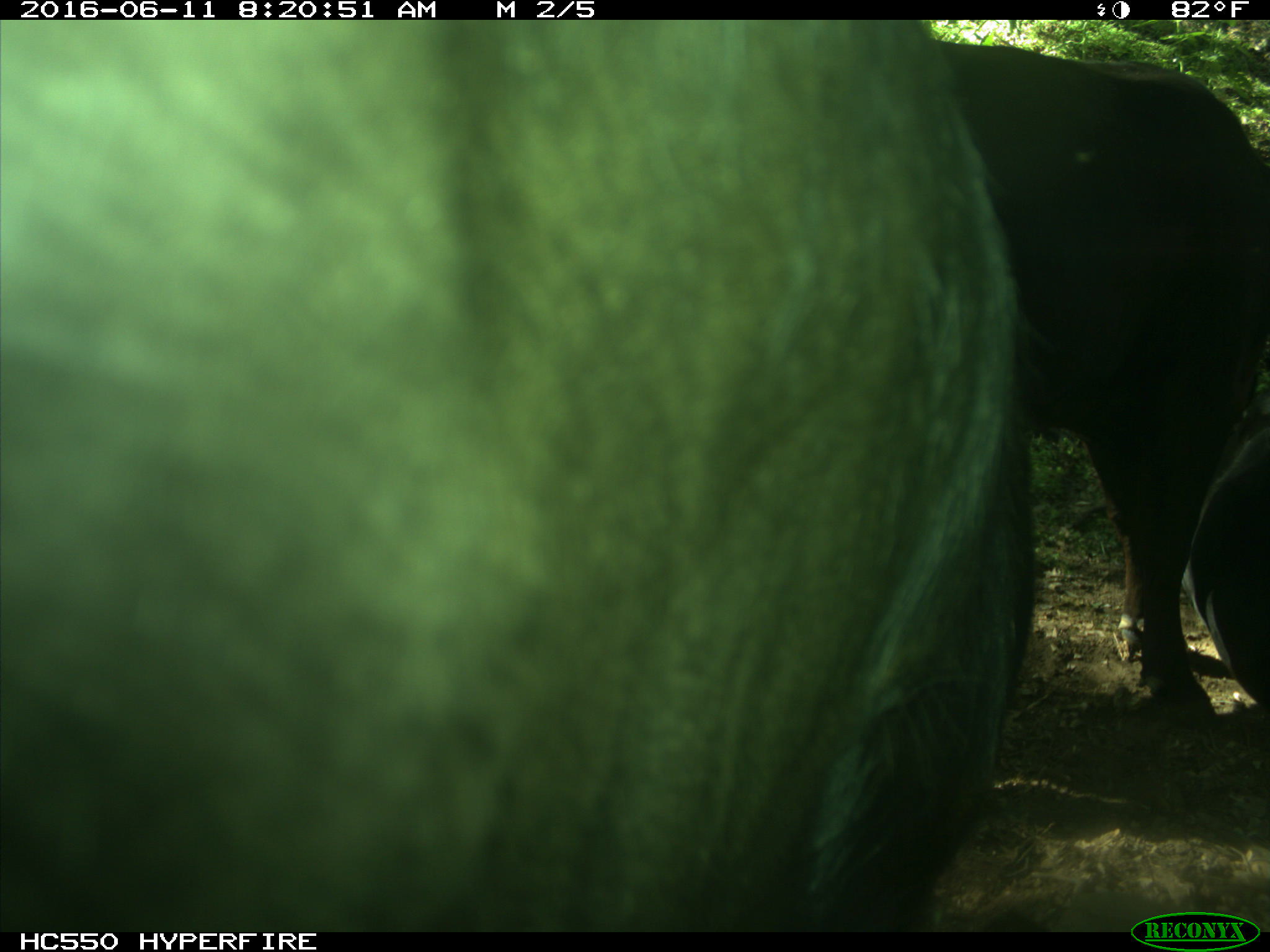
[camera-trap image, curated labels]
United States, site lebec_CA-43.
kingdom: Animalia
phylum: Chordata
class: Mammalia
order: Artiodactyla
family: Bovidae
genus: Bos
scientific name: Bos taurus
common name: domestic cow